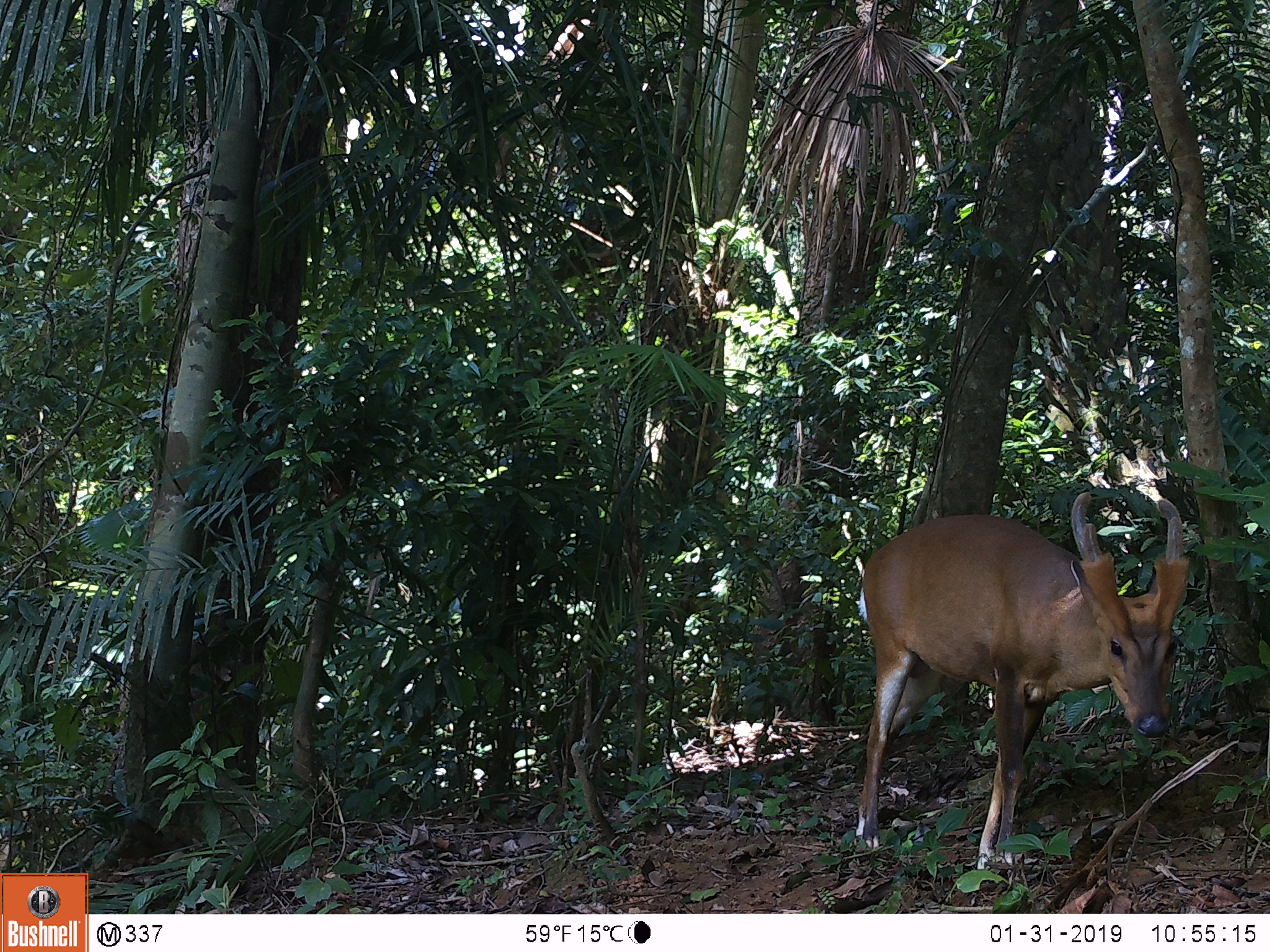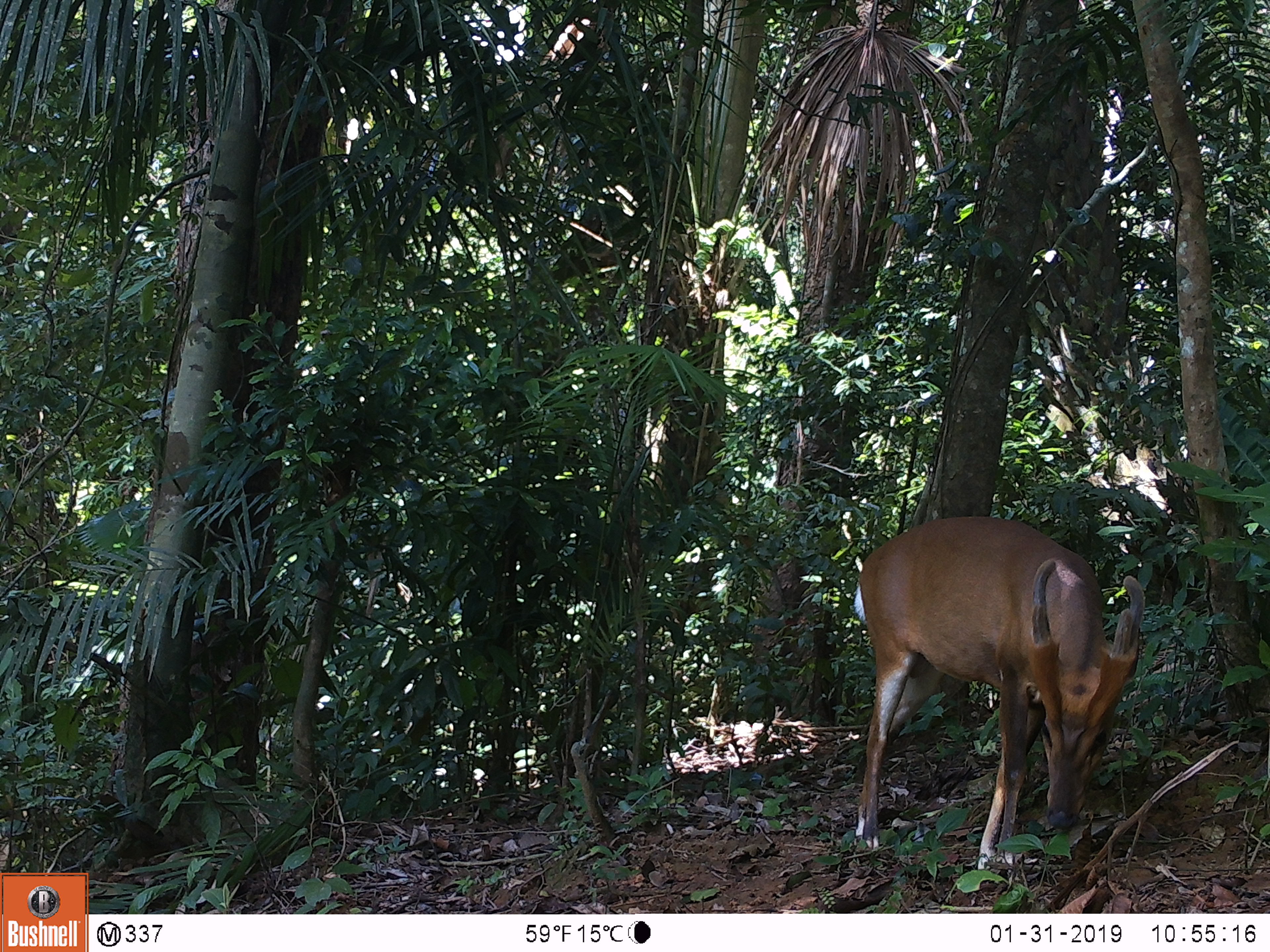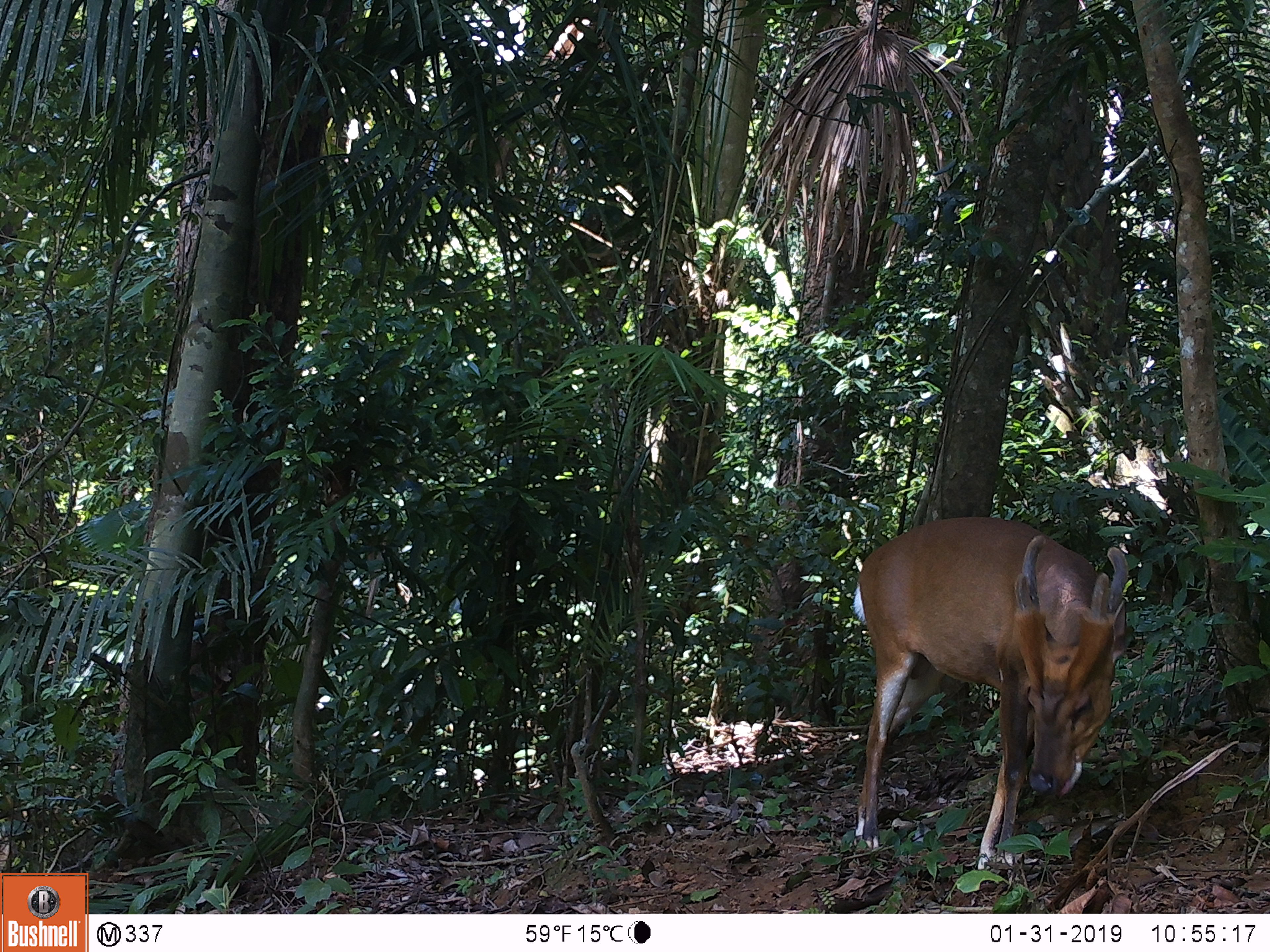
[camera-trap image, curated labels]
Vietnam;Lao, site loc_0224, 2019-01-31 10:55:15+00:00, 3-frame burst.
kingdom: Animalia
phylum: Chordata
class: Mammalia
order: Artiodactyla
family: Cervidae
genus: Muntiacus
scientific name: Muntiacus vuquangensis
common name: large-antlered muntjac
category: large antlered muntjac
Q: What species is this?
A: Large antlered muntjac (large-antlered muntjac) (Muntiacus vuquangensis).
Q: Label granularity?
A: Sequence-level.